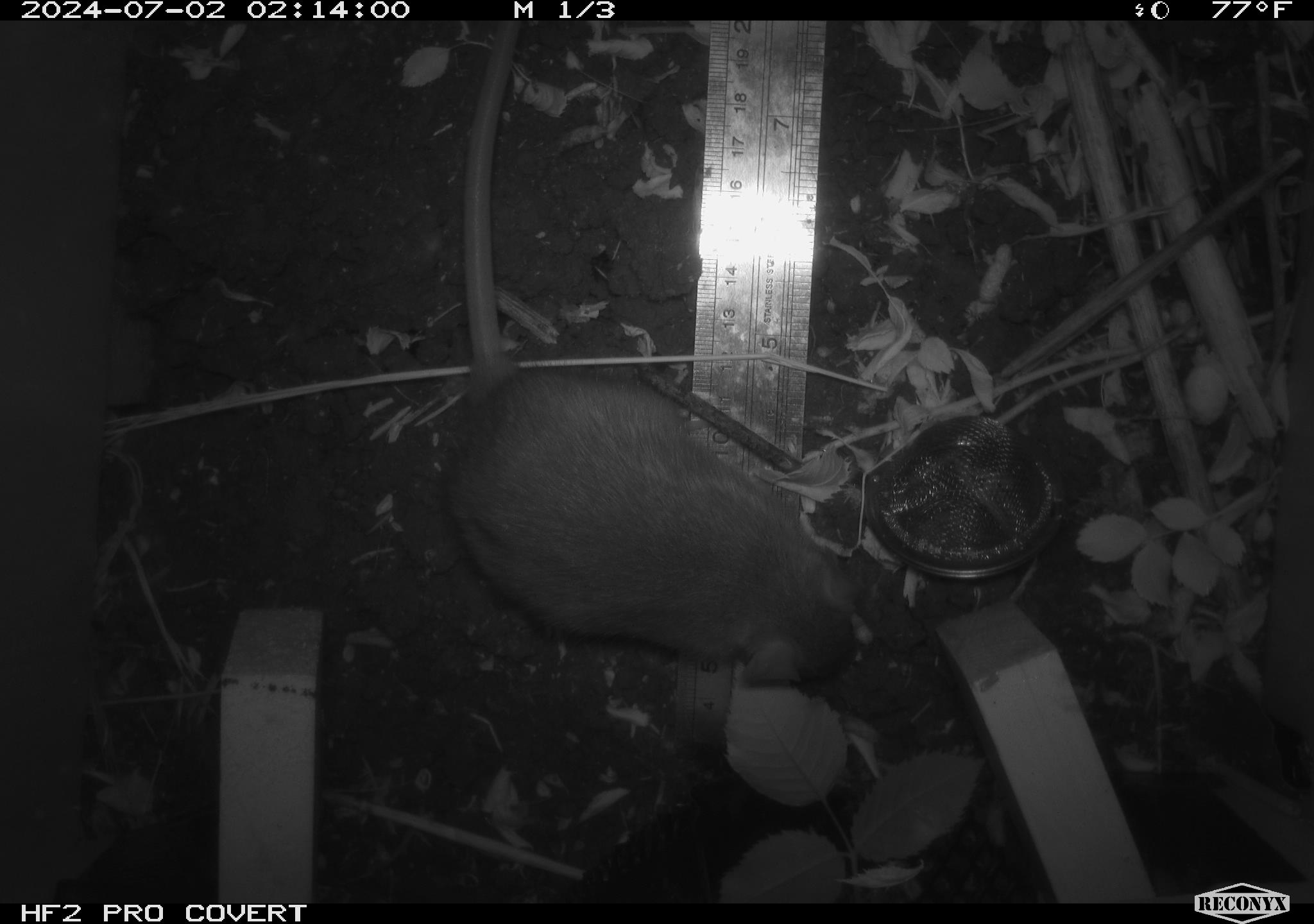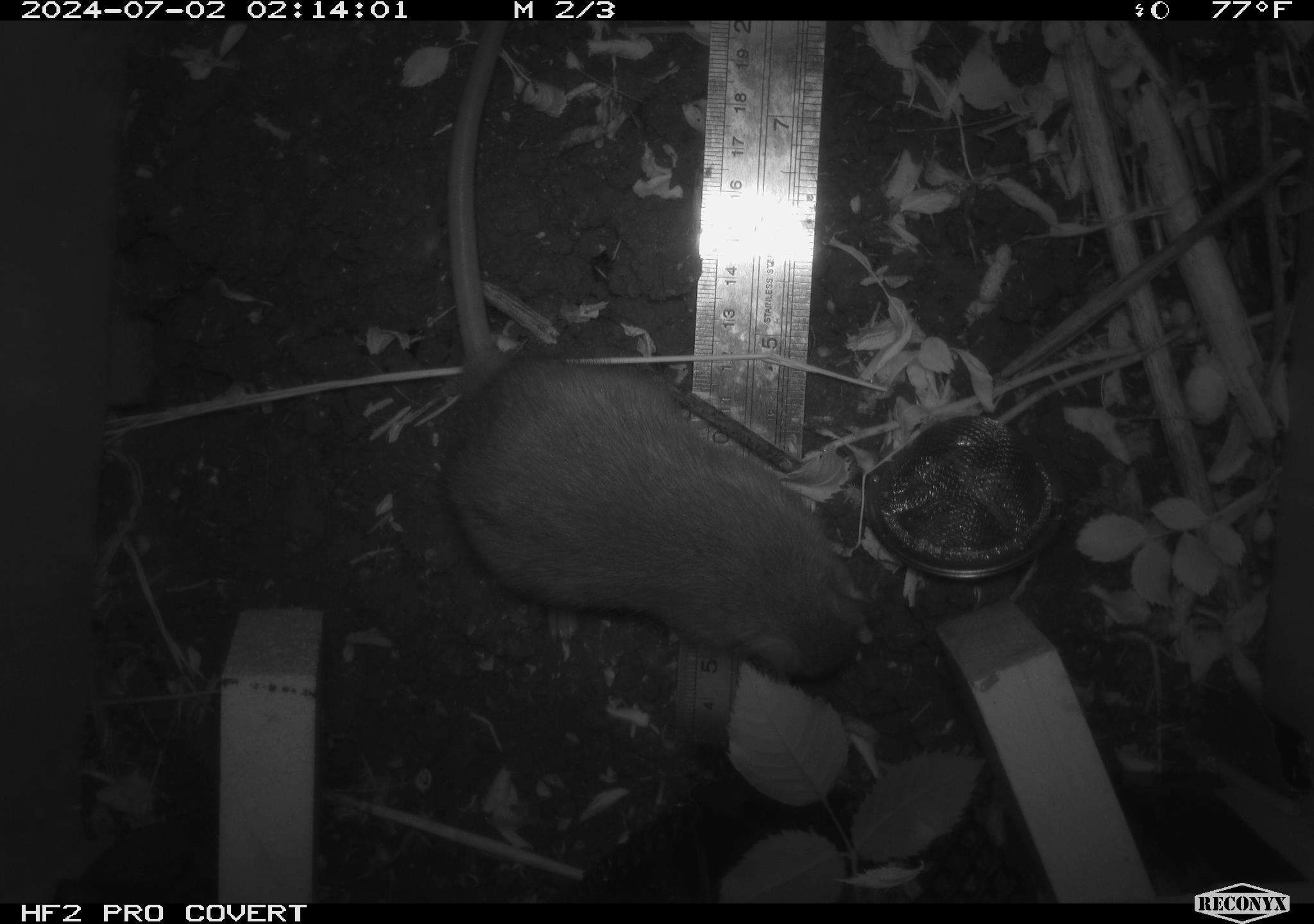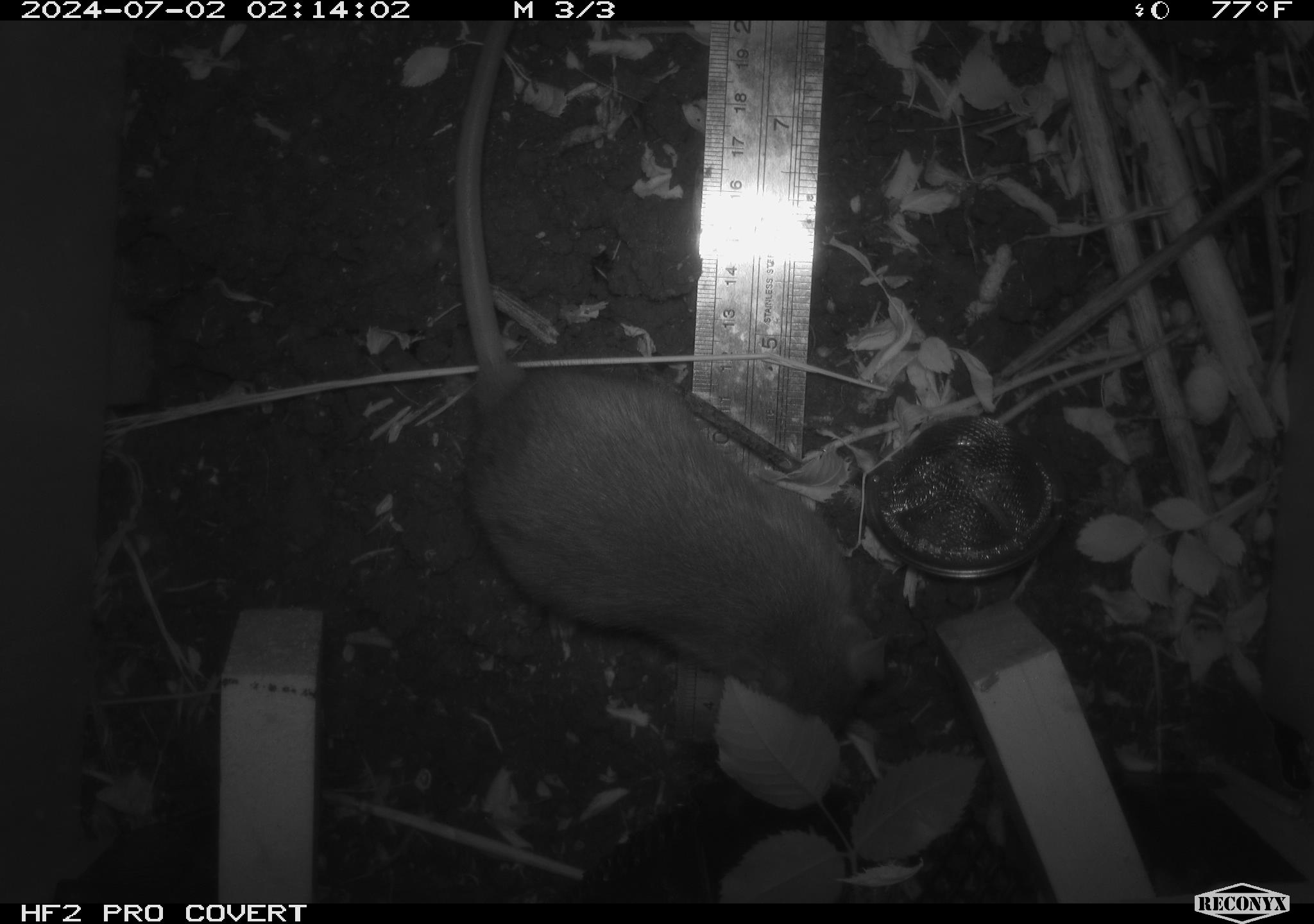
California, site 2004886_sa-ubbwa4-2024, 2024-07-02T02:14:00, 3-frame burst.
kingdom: Animalia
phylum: Chordata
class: Mammalia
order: Rodentia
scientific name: Rodentia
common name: woodrat or rat or mouse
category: woodrat or rat or mouse species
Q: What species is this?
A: Woodrat or rat or mouse species (woodrat or rat or mouse) (Rodentia).